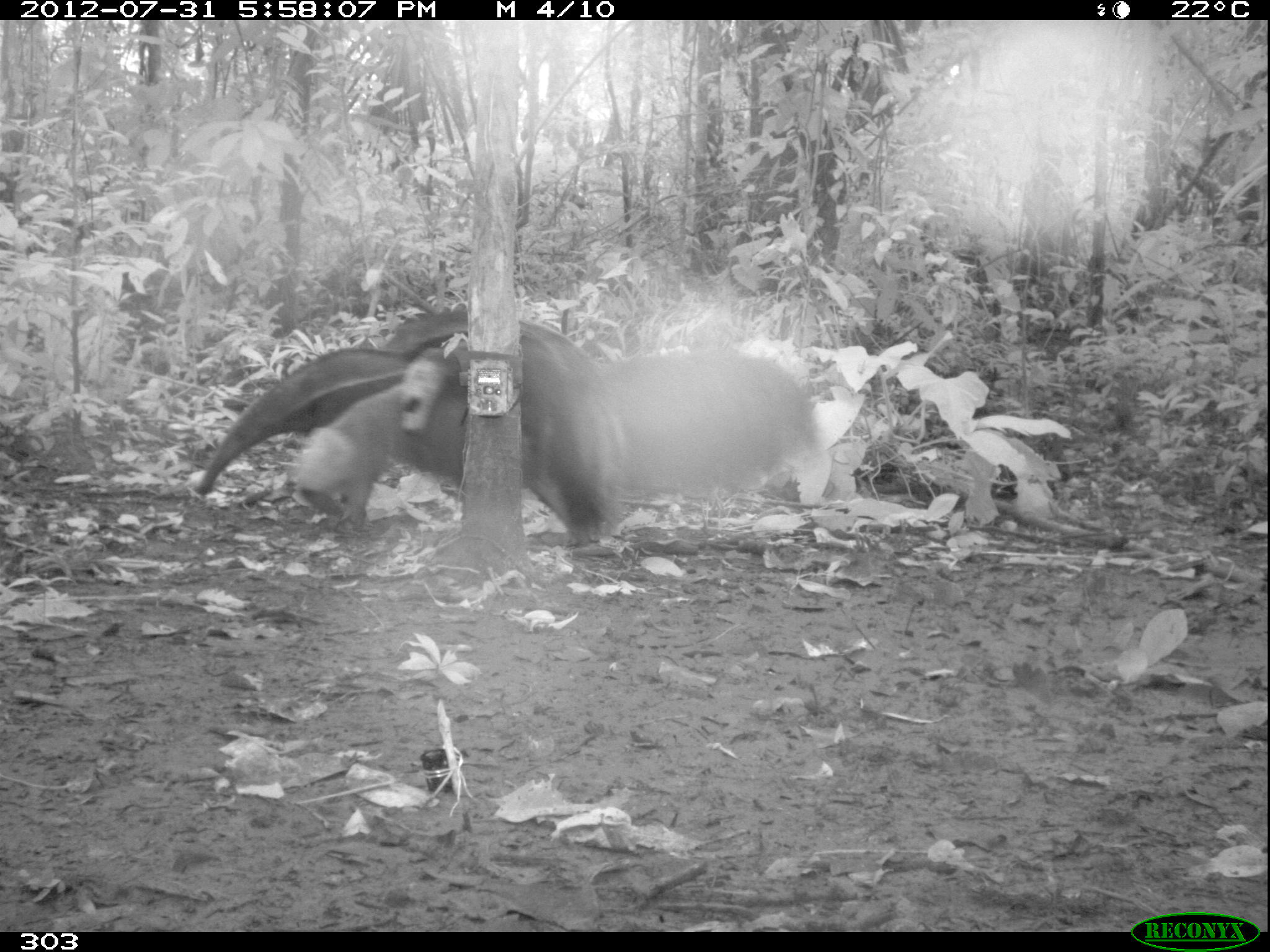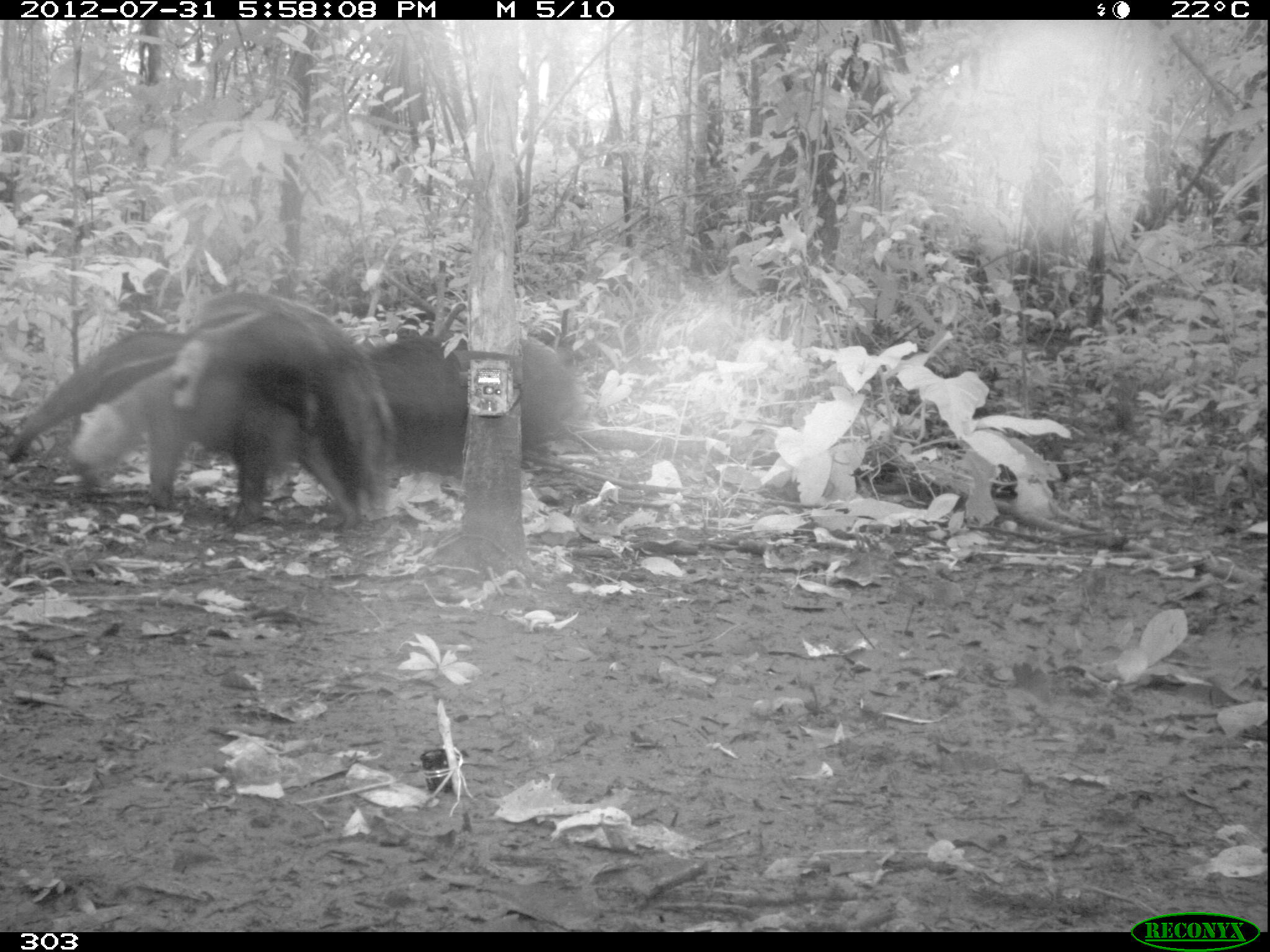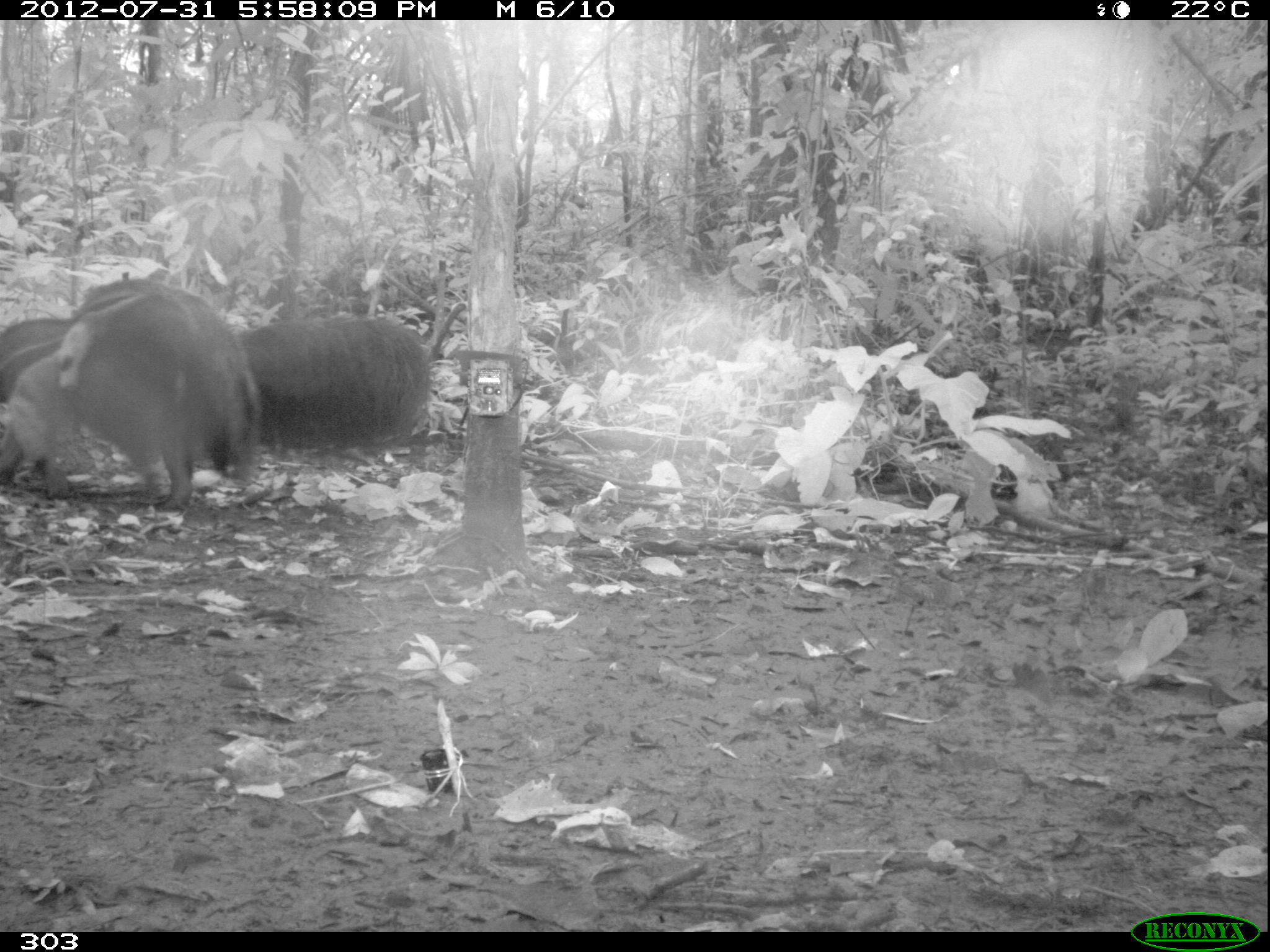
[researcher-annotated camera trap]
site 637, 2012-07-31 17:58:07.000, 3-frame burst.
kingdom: Animalia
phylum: Chordata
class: Mammalia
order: Pilosa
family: Myrmecophagidae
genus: Myrmecophaga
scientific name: Myrmecophaga tridactyla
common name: giant anteater